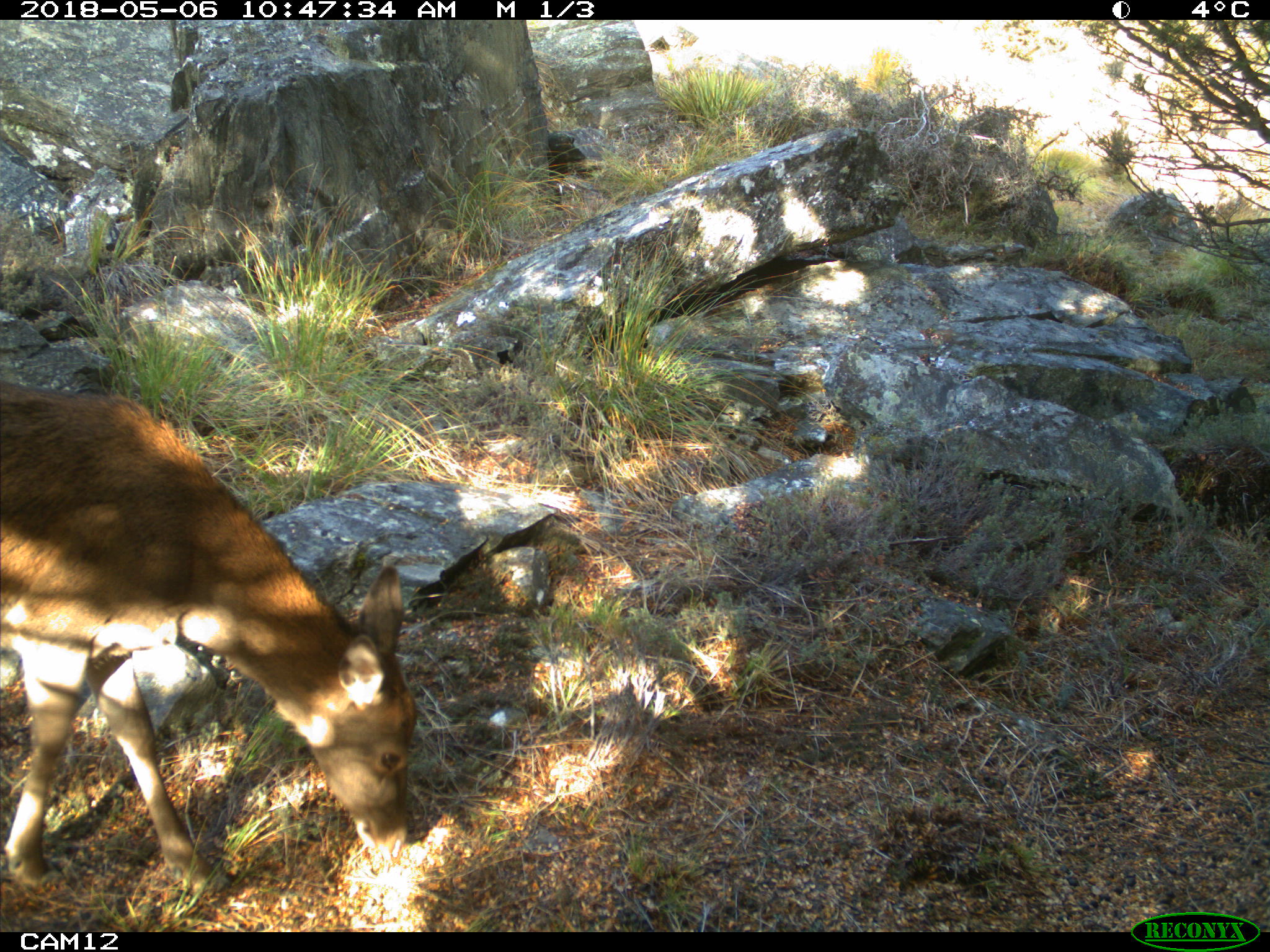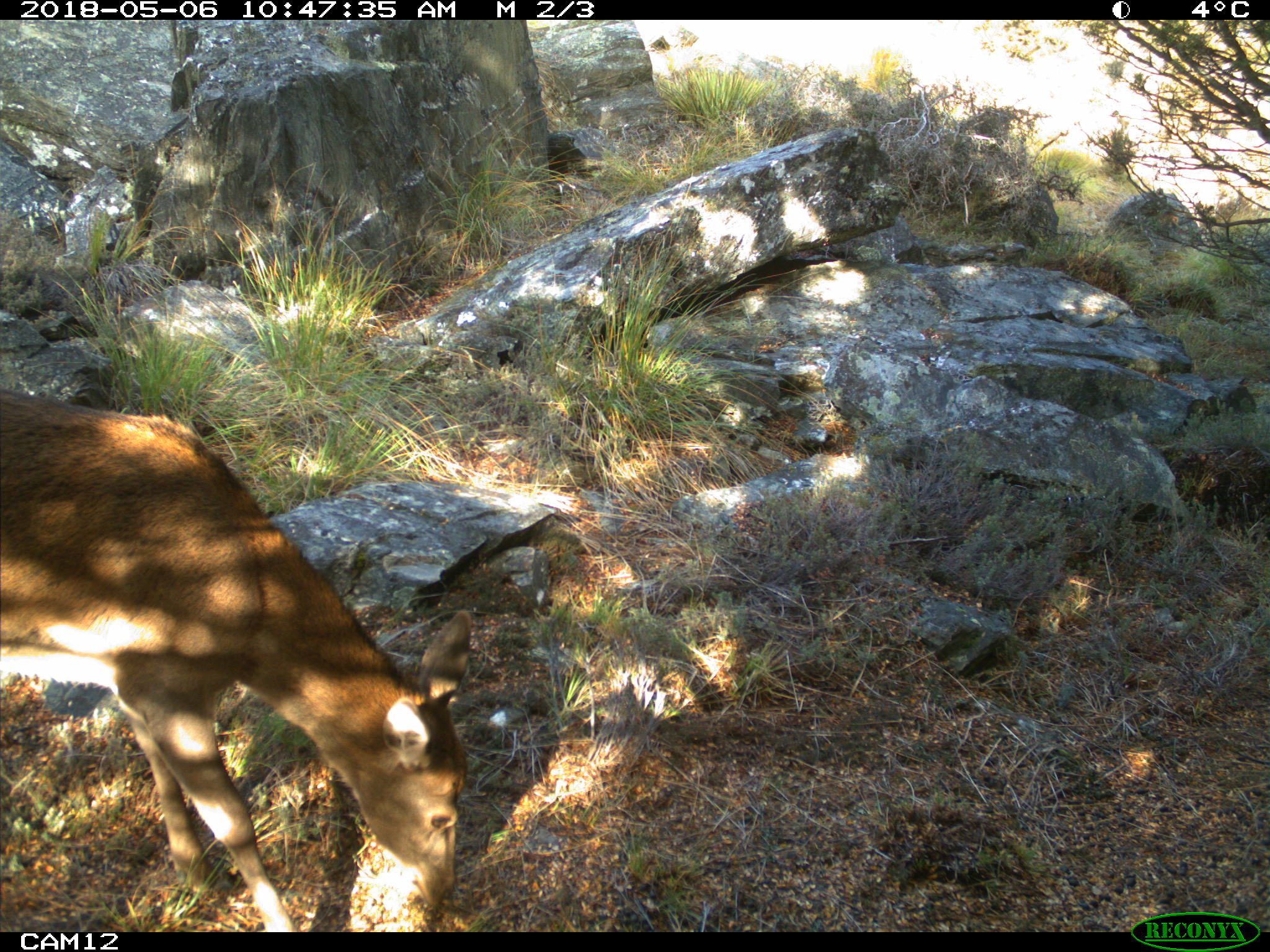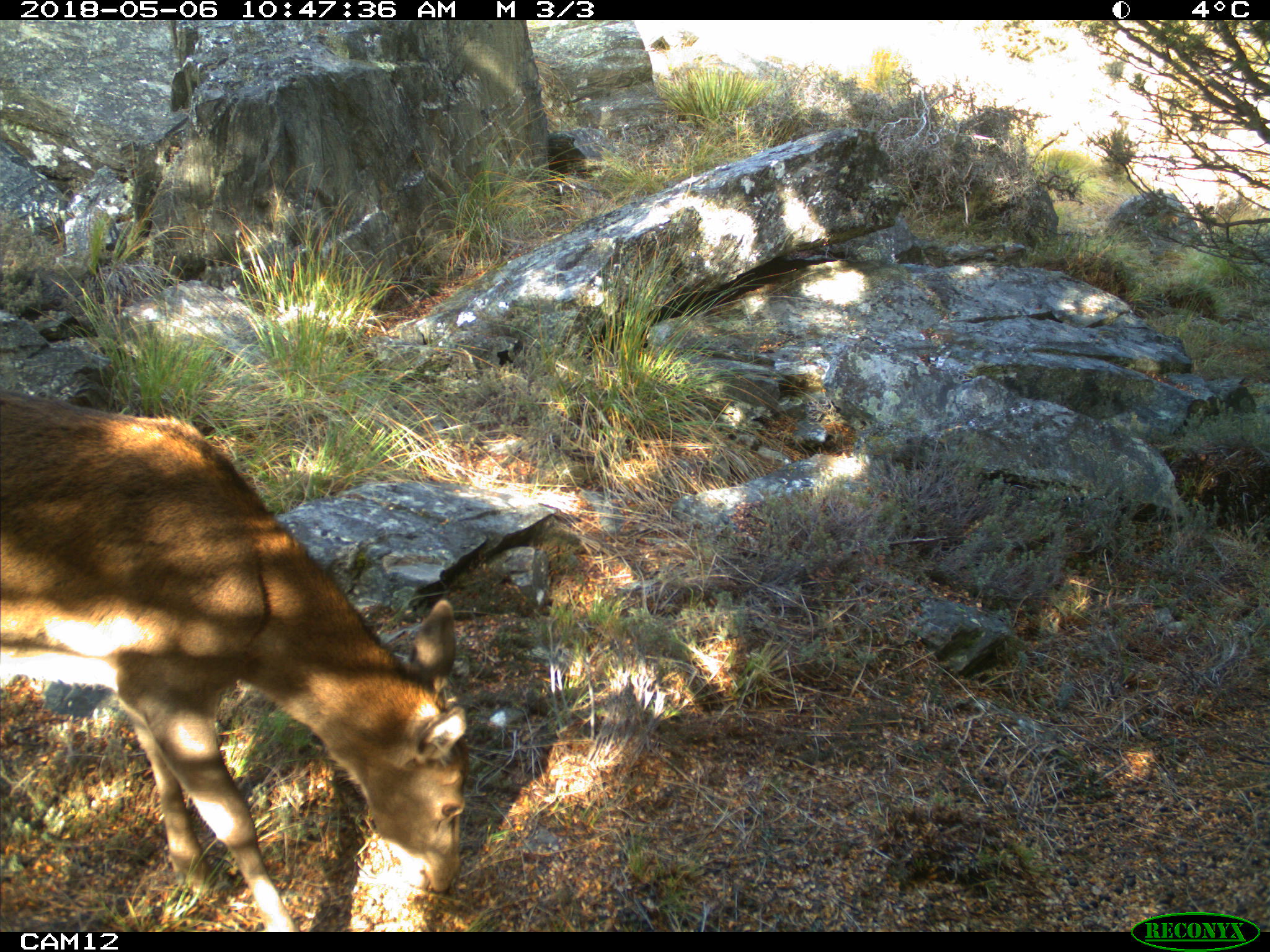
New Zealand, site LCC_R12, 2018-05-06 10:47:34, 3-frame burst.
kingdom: Animalia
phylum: Chordata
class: Mammalia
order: Artiodactyla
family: Cervidae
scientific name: Cervidae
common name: deer